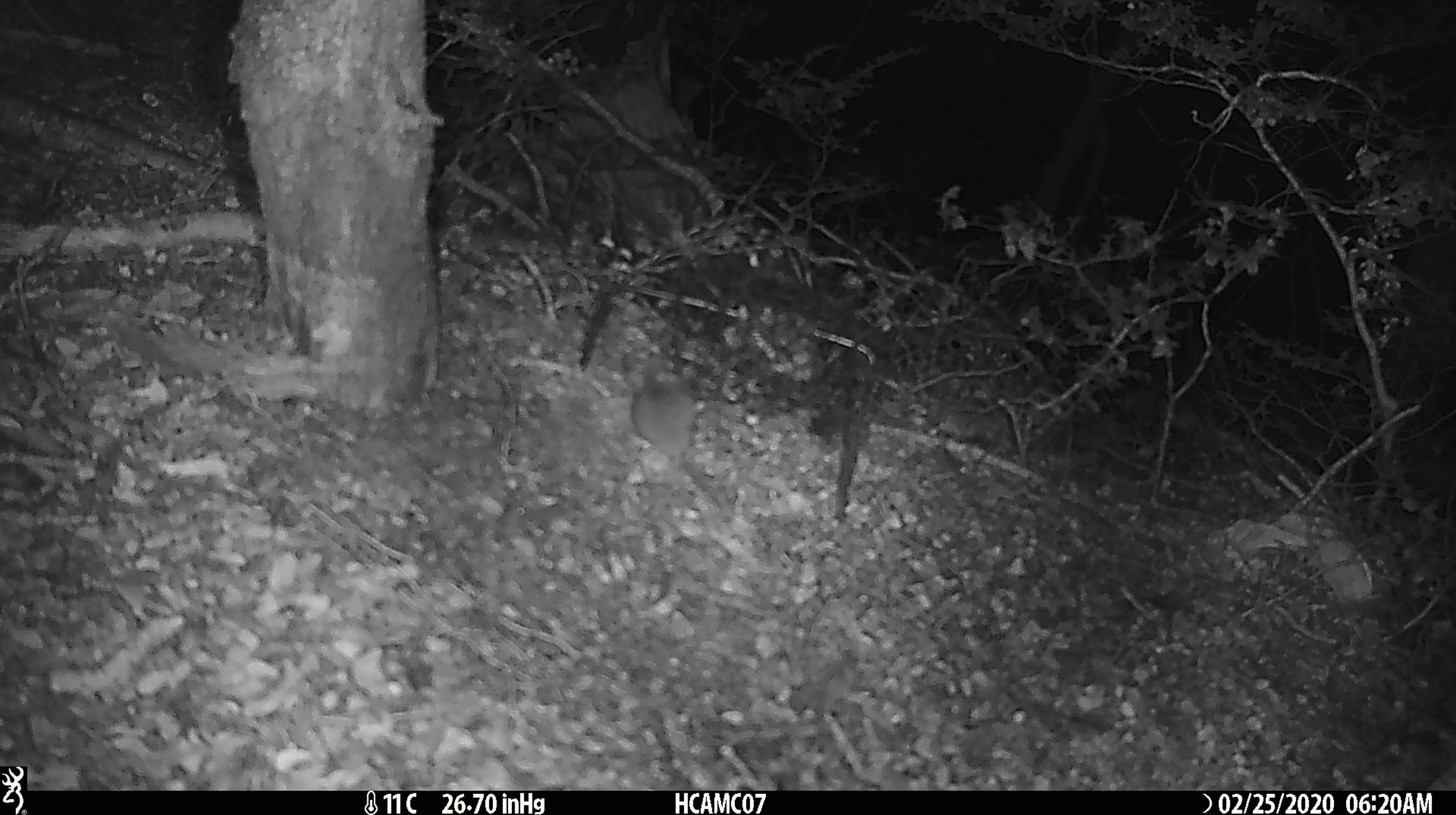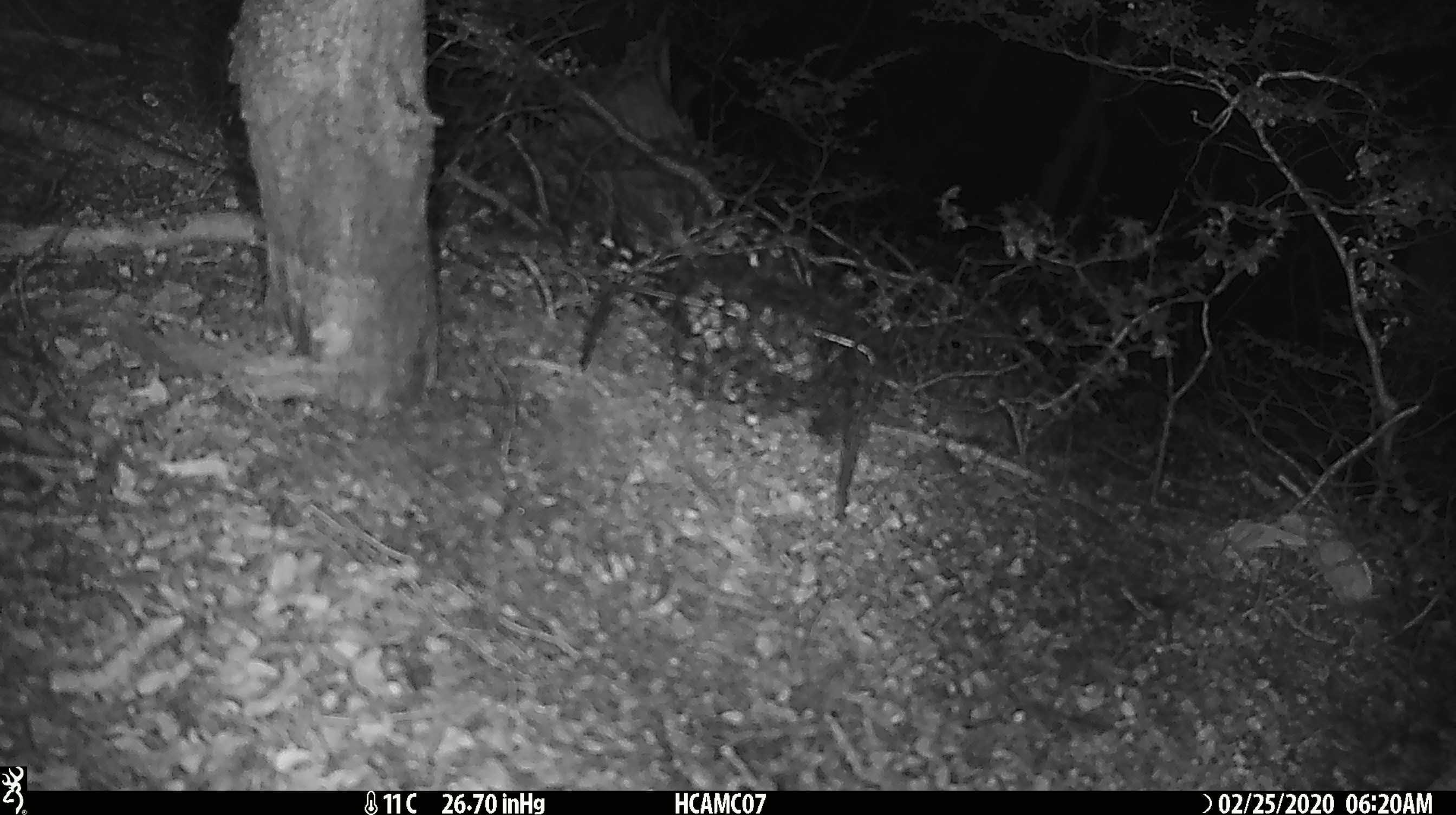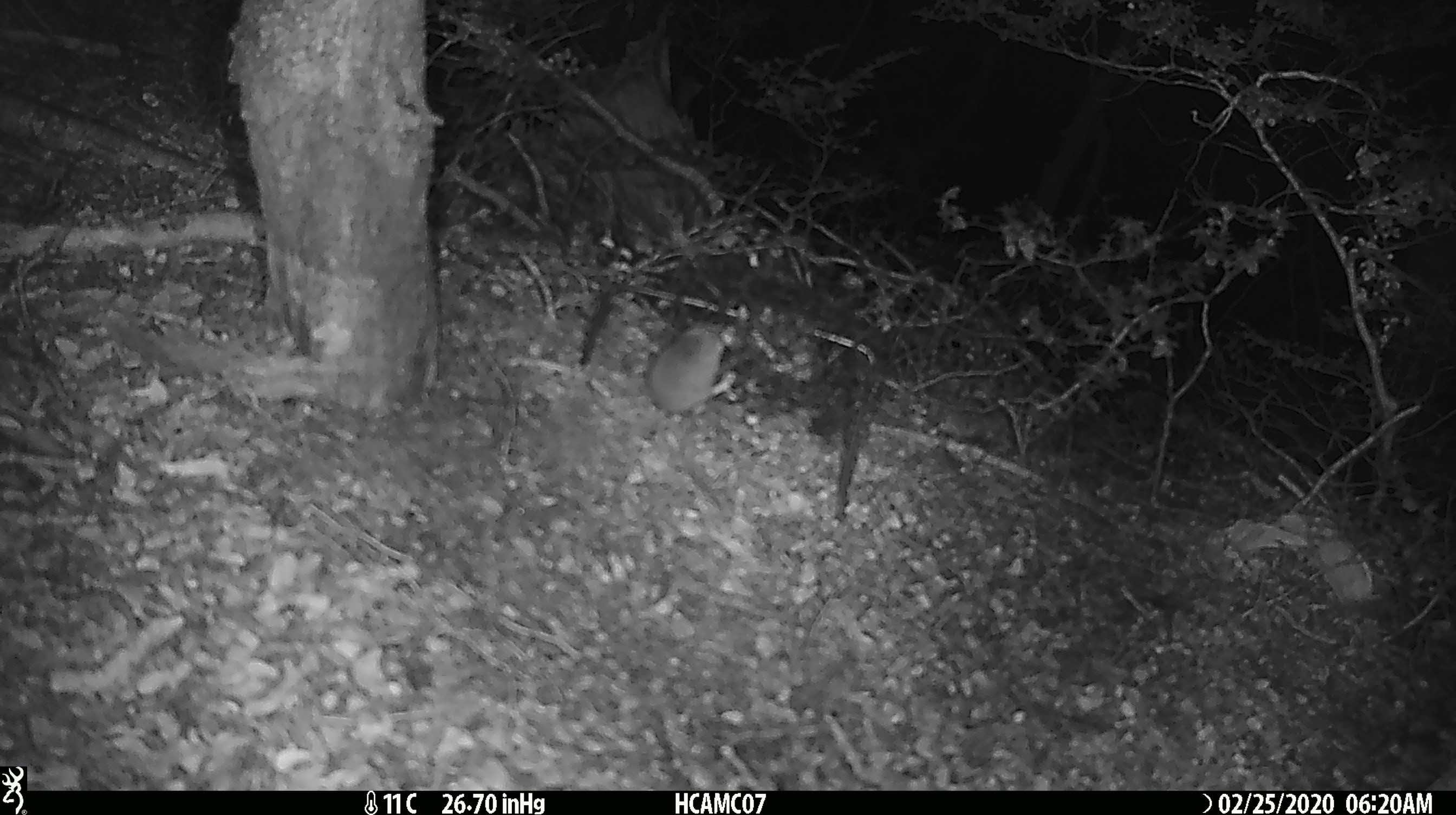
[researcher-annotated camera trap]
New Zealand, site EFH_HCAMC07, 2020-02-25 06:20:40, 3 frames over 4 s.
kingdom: Animalia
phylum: Chordata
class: Mammalia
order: Rodentia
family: Muridae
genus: Mus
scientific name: Mus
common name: mouse